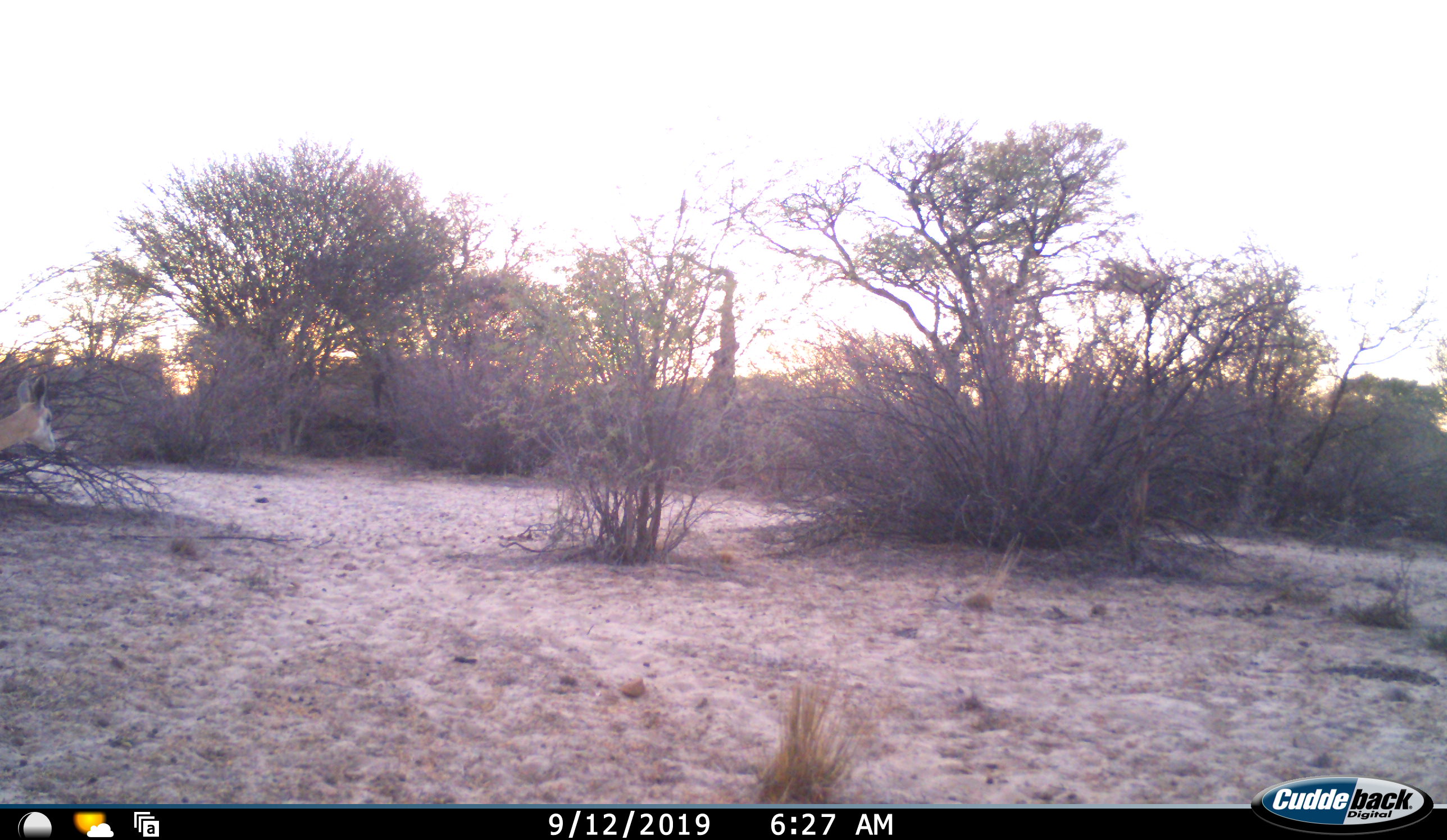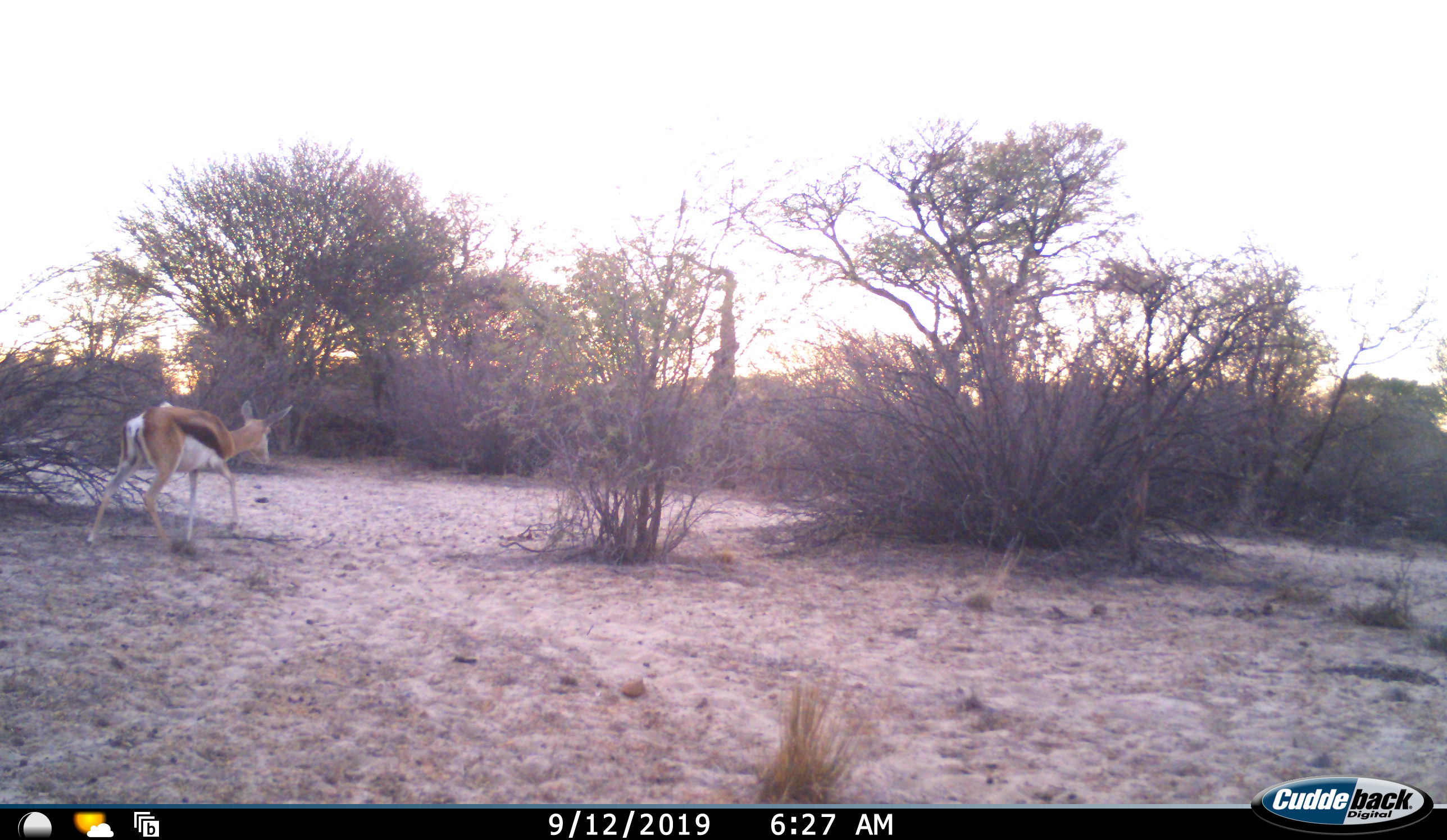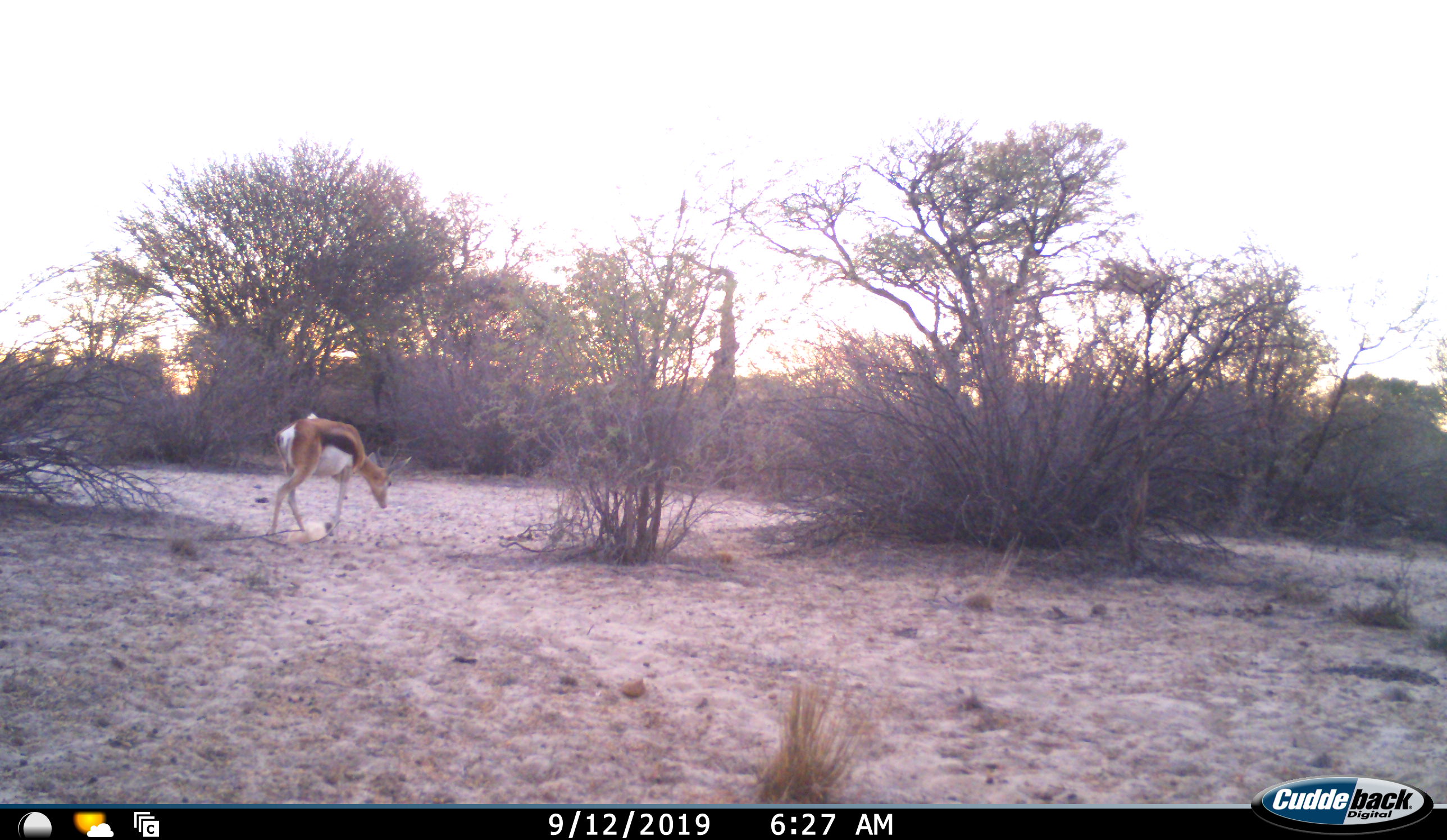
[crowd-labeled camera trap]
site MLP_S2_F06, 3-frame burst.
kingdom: Animalia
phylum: Chordata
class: Mammalia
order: Artiodactyla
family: Bovidae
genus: Antidorcas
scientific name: Antidorcas marsupialis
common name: springbok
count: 1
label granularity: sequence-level